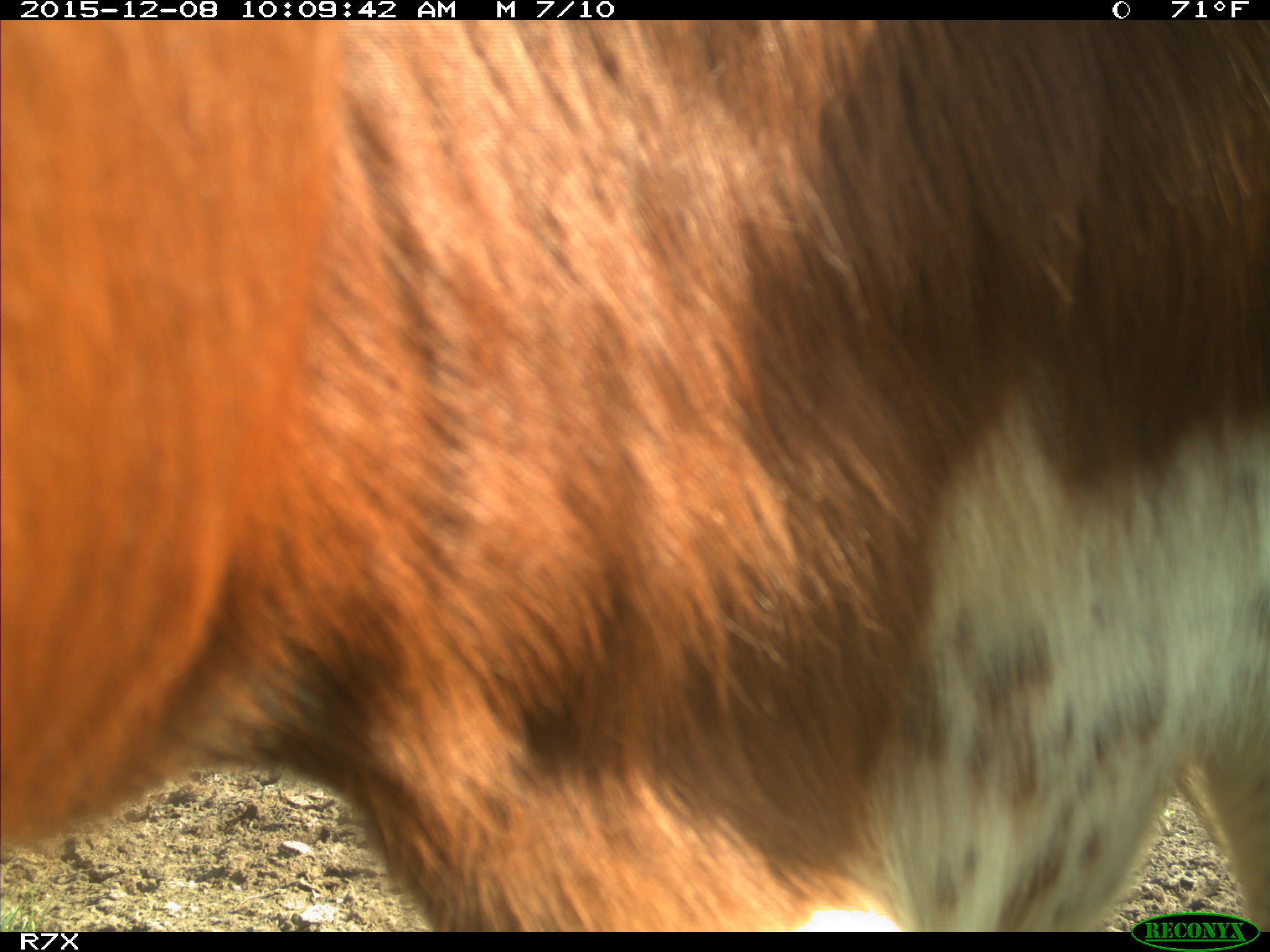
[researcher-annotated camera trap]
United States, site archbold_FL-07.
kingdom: Animalia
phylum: Chordata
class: Mammalia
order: Artiodactyla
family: Bovidae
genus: Bos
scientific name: Bos taurus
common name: domestic cow